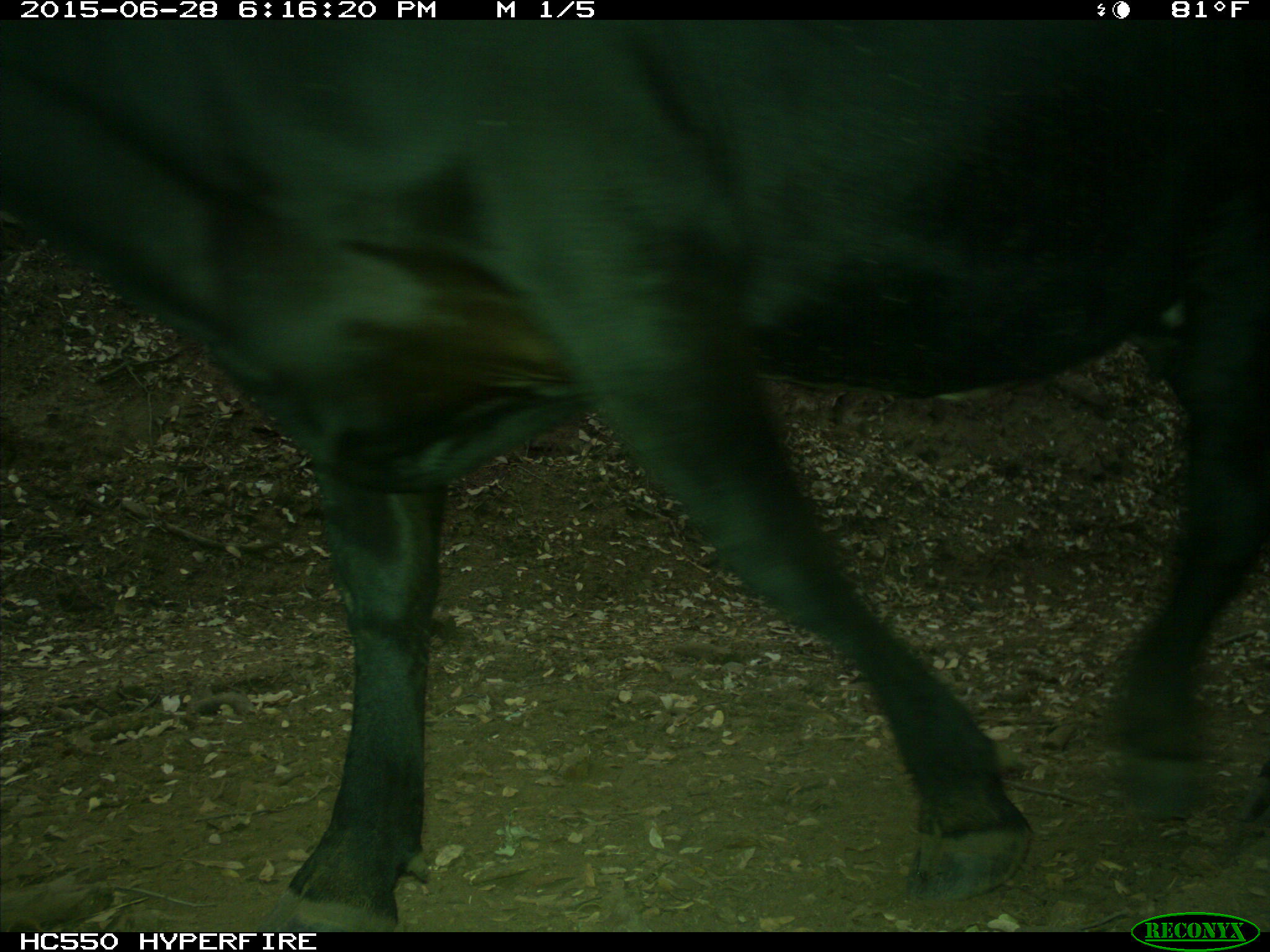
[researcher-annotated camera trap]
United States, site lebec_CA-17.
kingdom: Animalia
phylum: Chordata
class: Mammalia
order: Artiodactyla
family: Bovidae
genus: Bos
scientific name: Bos taurus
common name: domestic cow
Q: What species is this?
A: Bos taurus (domestic cow).